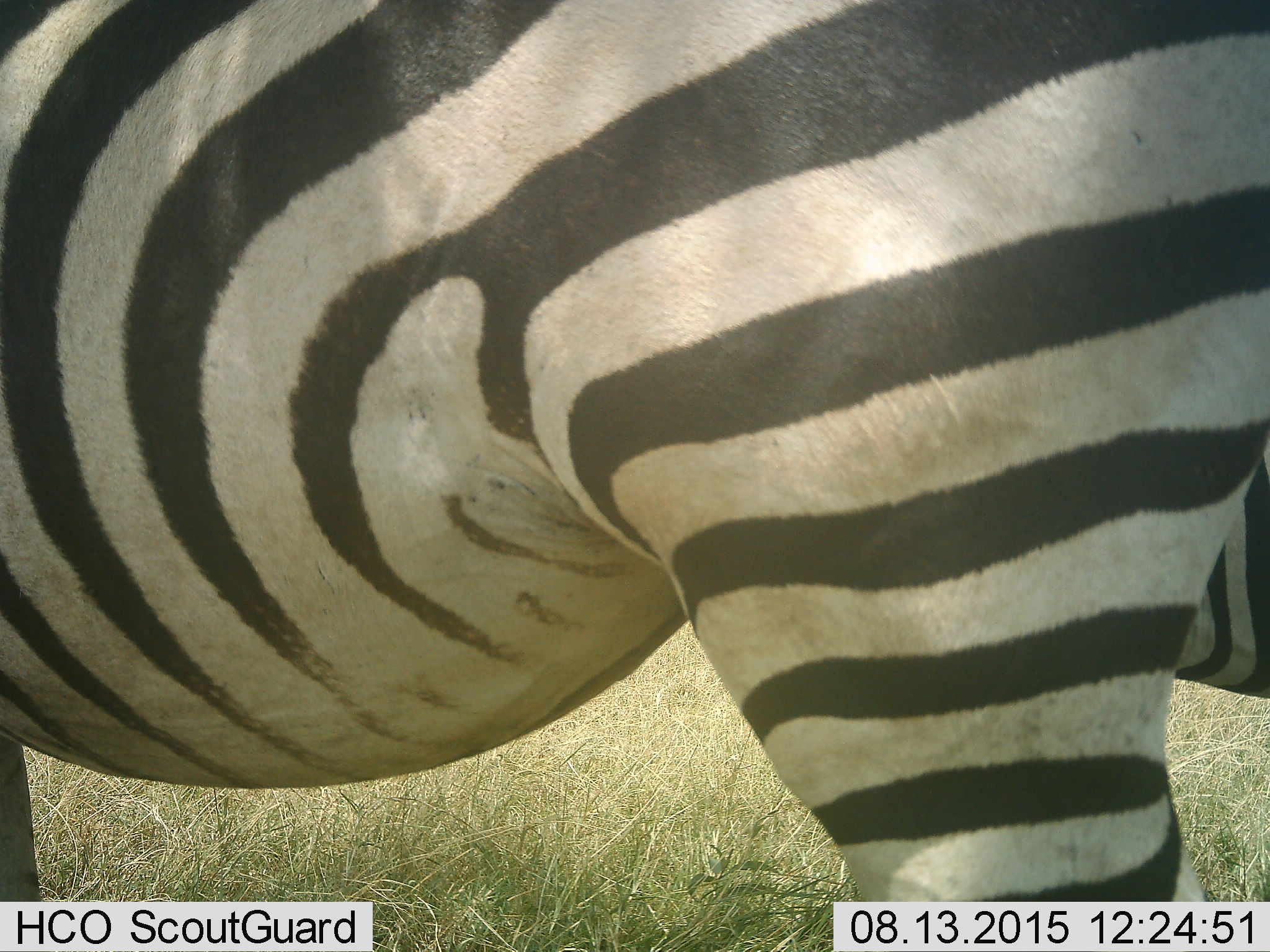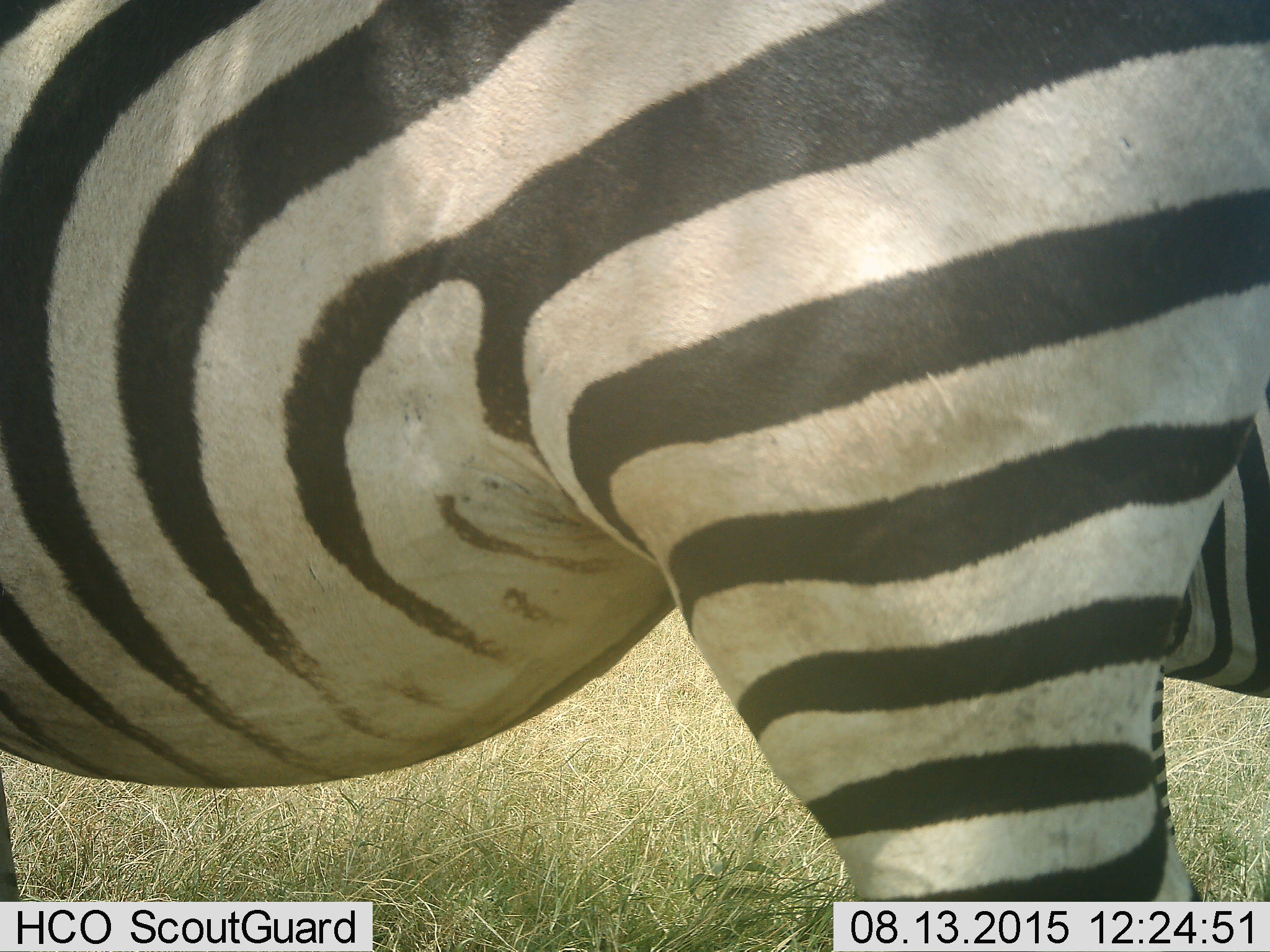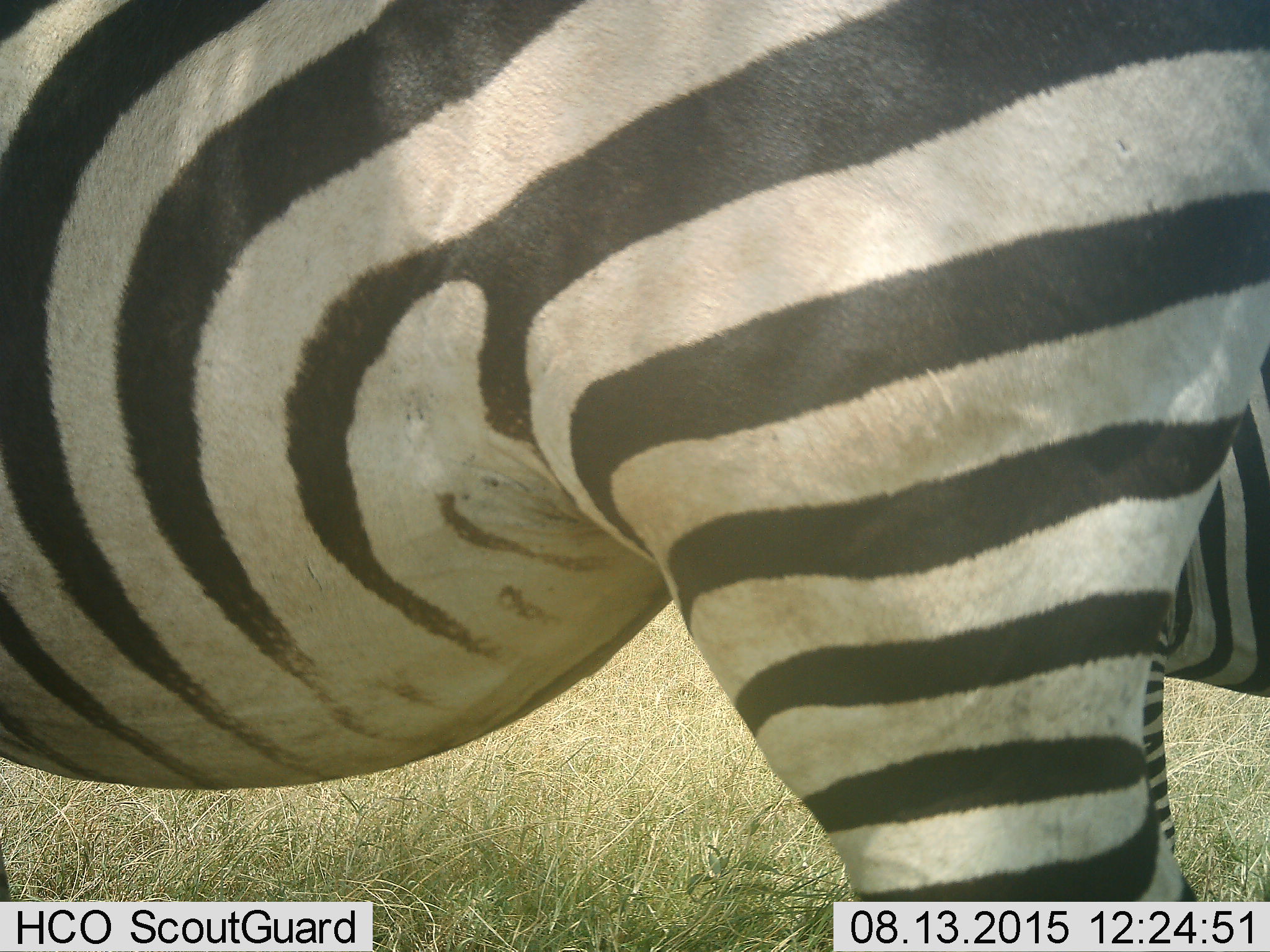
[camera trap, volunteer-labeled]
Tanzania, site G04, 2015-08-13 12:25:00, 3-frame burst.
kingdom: Animalia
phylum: Chordata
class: Mammalia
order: Perissodactyla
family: Equidae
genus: Equus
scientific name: Equus quagga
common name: plains zebra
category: zebra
Zebra (plains zebra) (Equus quagga), count 2. Behavior (volunteer vote fractions): standing 87%, resting 7%, moving 20%, interacting 0%. Young present (vote fraction): 0%. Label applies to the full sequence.